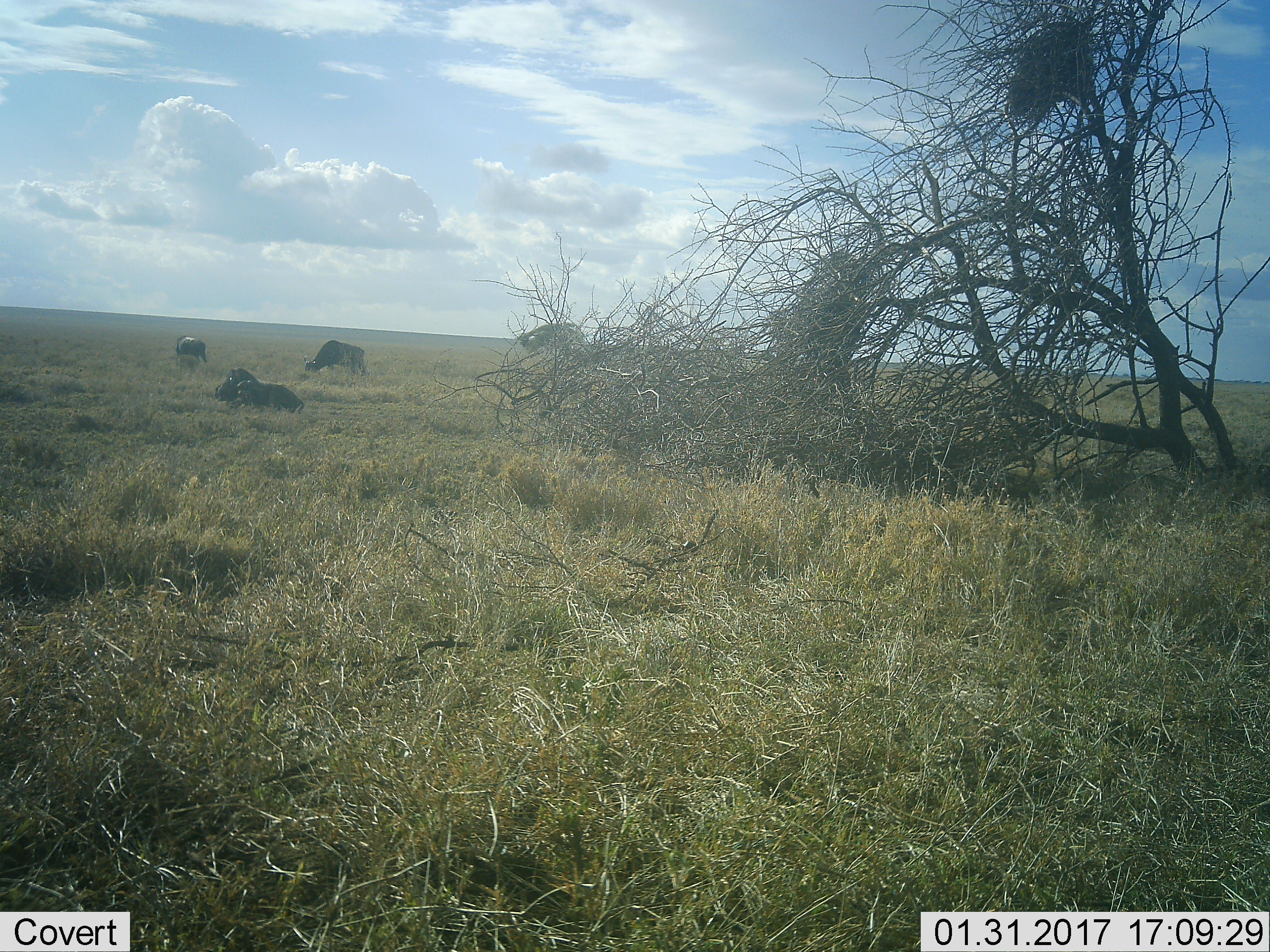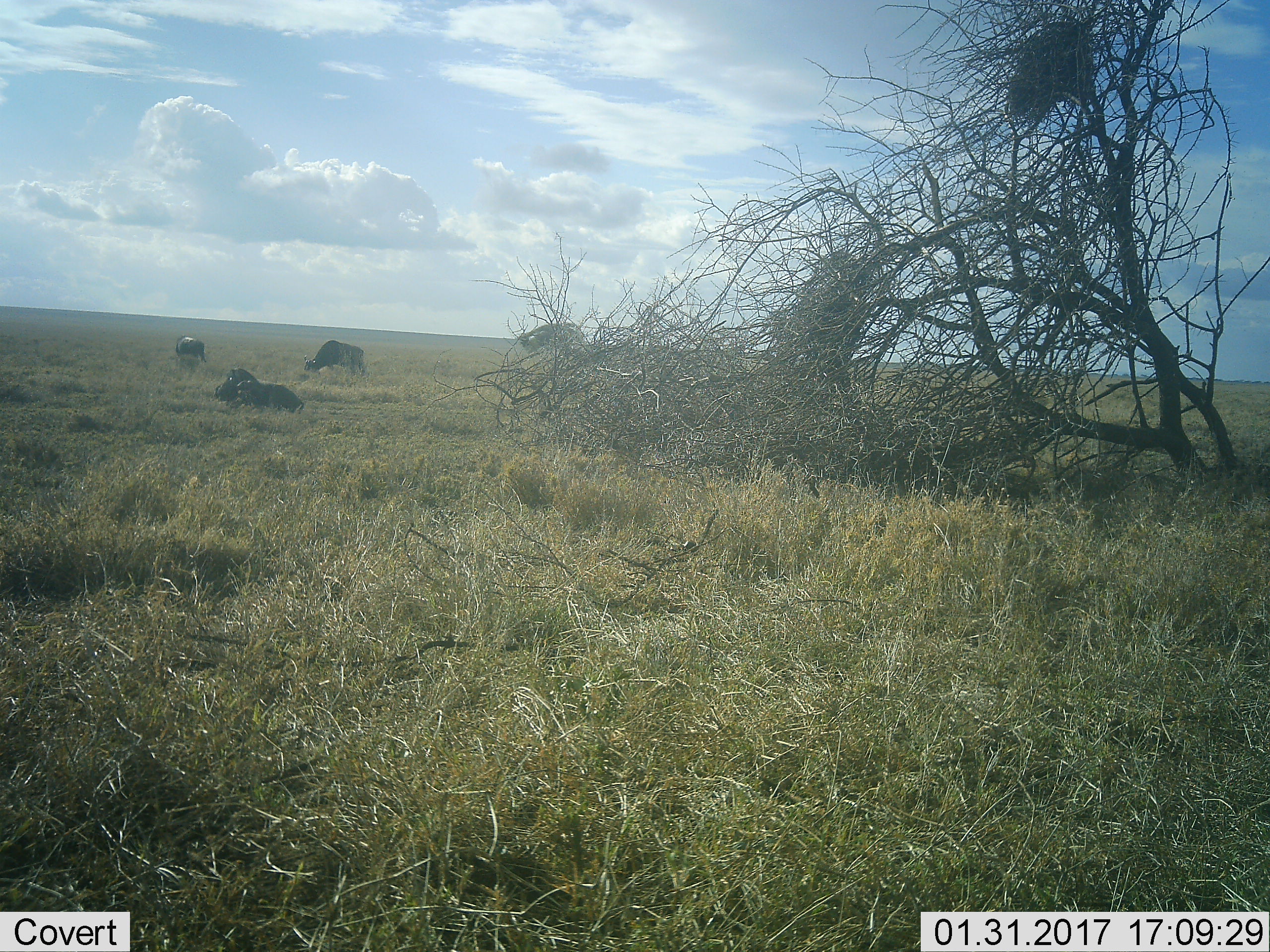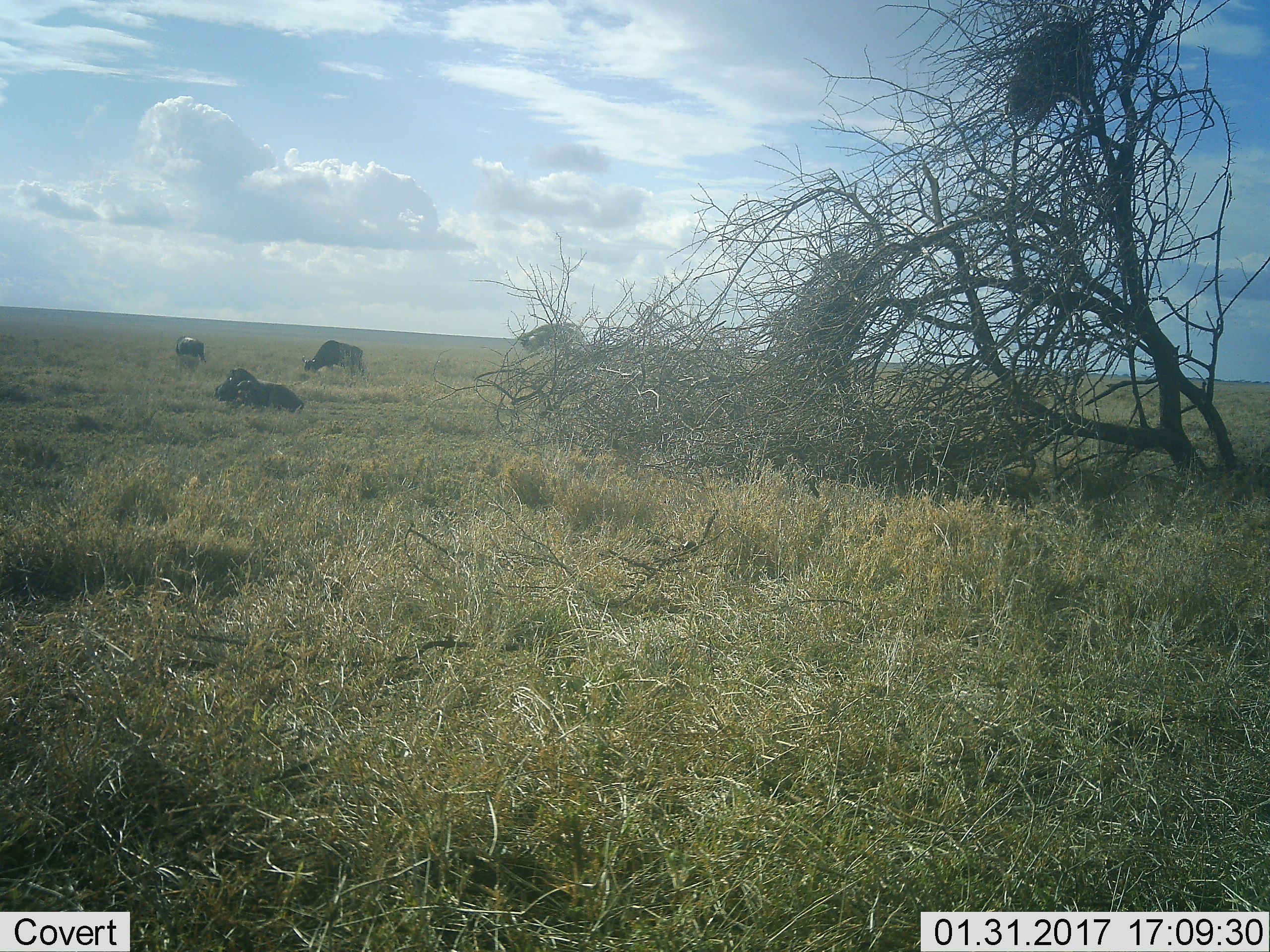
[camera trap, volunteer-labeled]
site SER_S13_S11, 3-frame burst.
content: unidentified animal